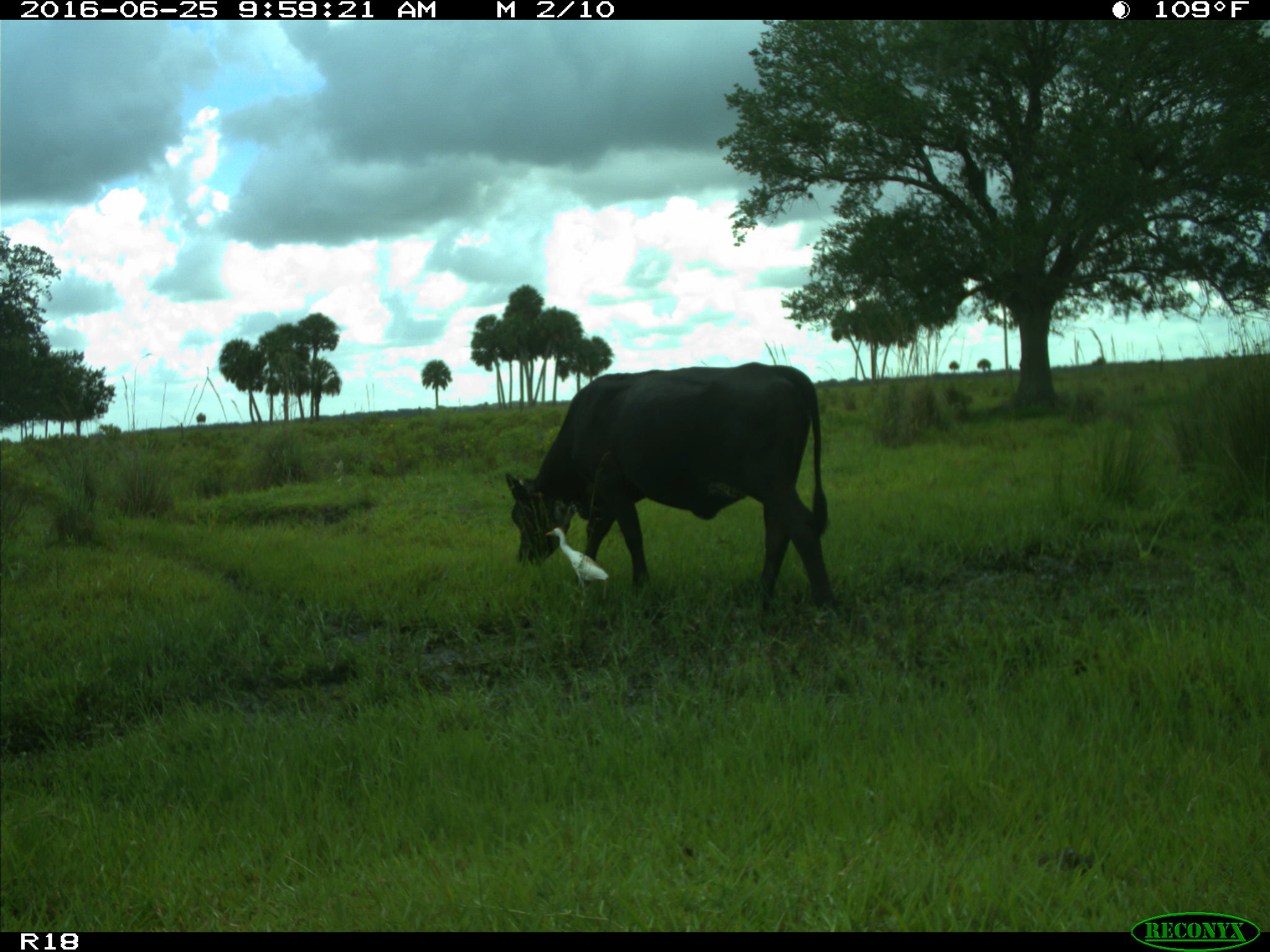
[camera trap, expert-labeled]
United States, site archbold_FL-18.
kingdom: Animalia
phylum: Chordata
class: Mammalia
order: Artiodactyla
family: Bovidae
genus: Bos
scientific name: Bos taurus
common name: domestic cow